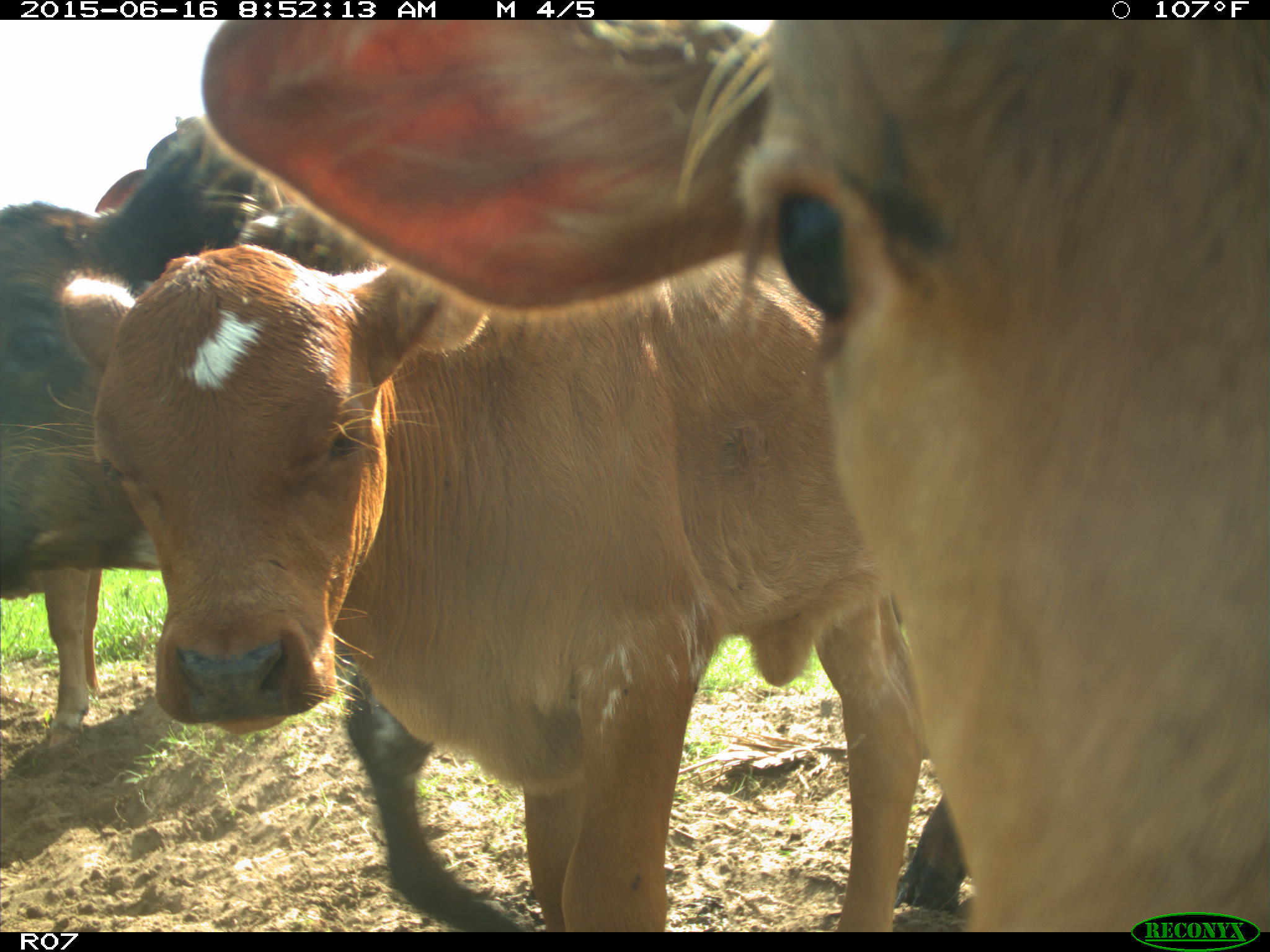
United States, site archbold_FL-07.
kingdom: Animalia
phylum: Chordata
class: Mammalia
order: Artiodactyla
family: Bovidae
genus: Bos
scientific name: Bos taurus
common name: domestic cow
Bos taurus (domestic cow).